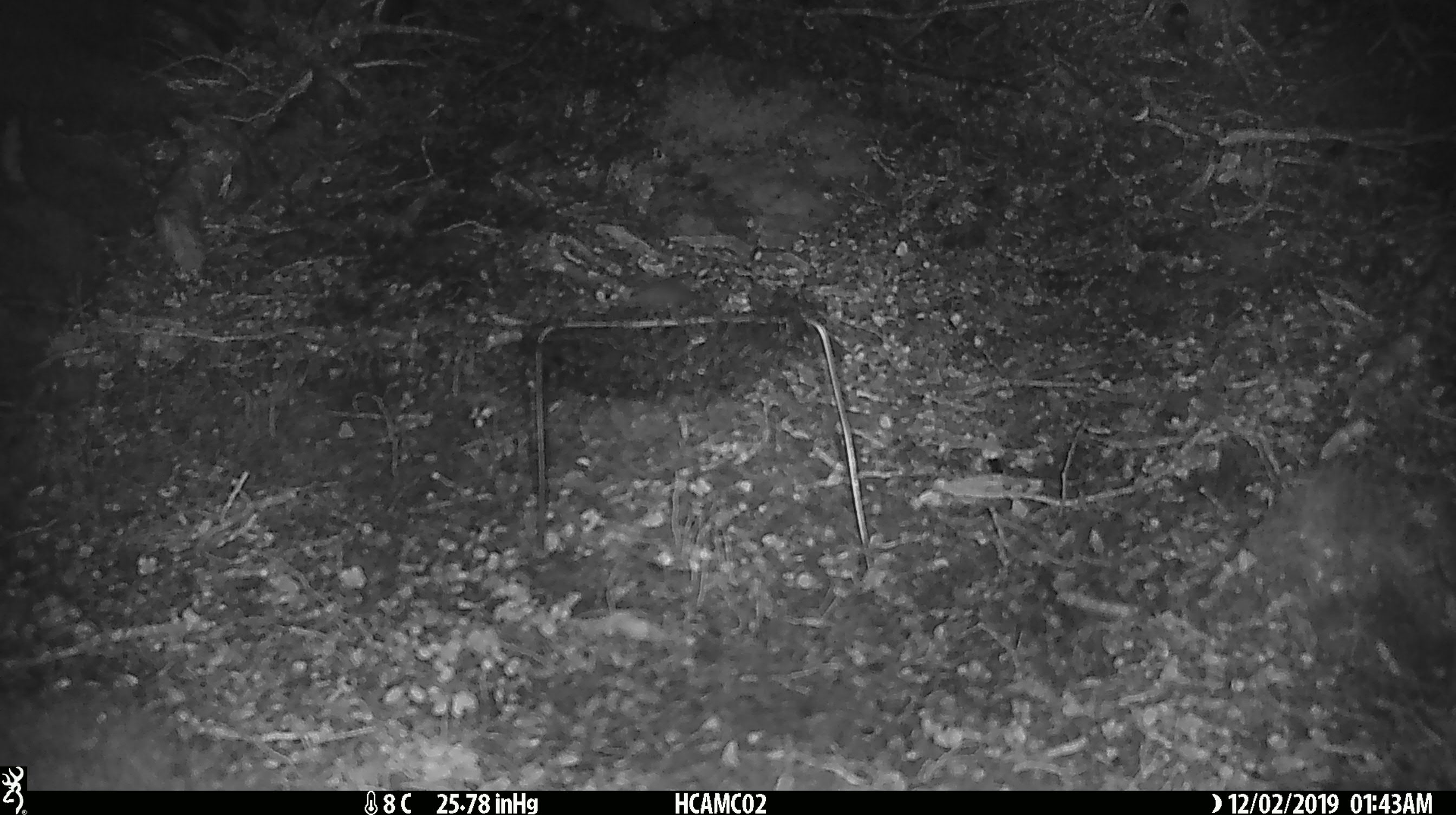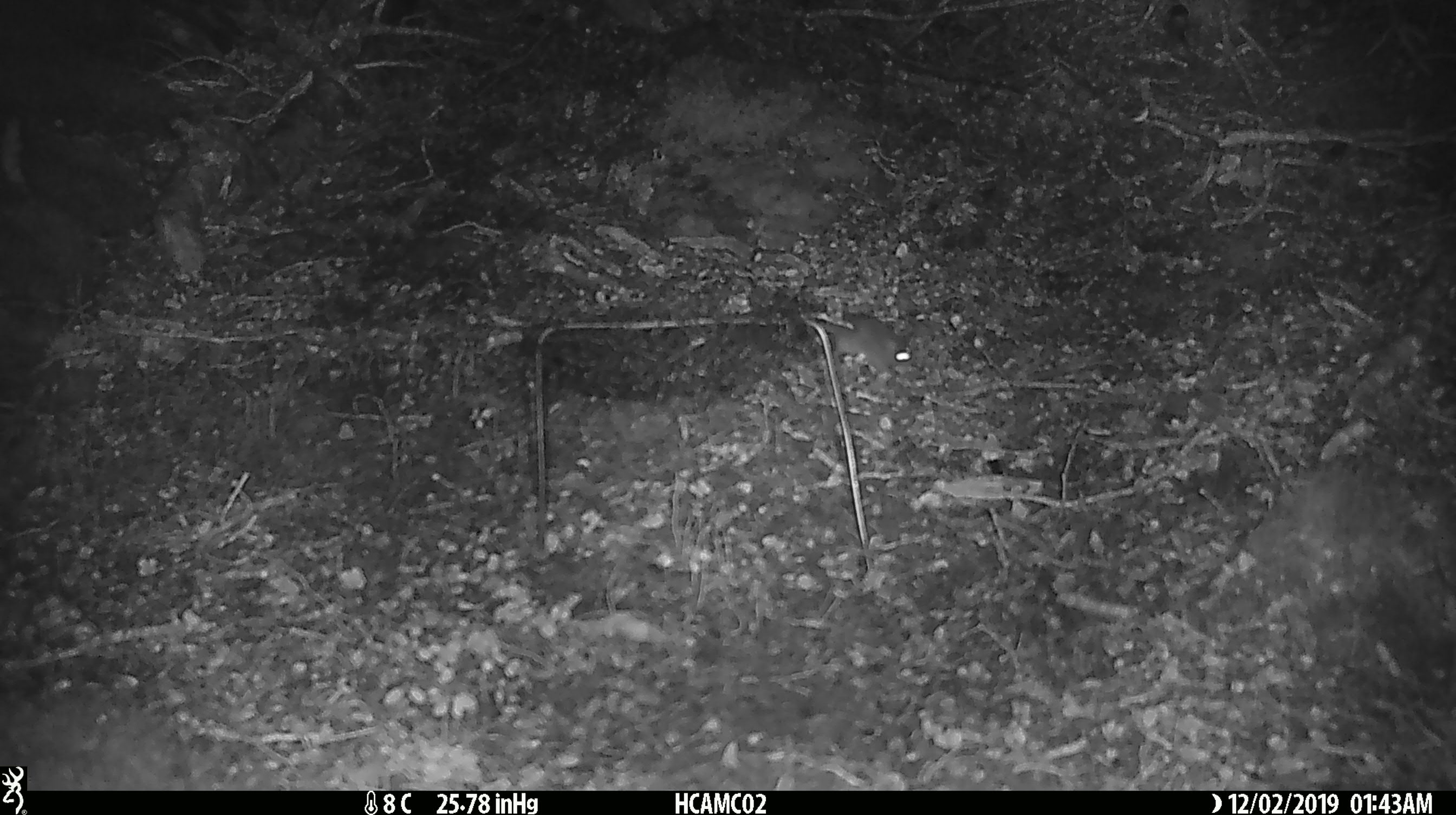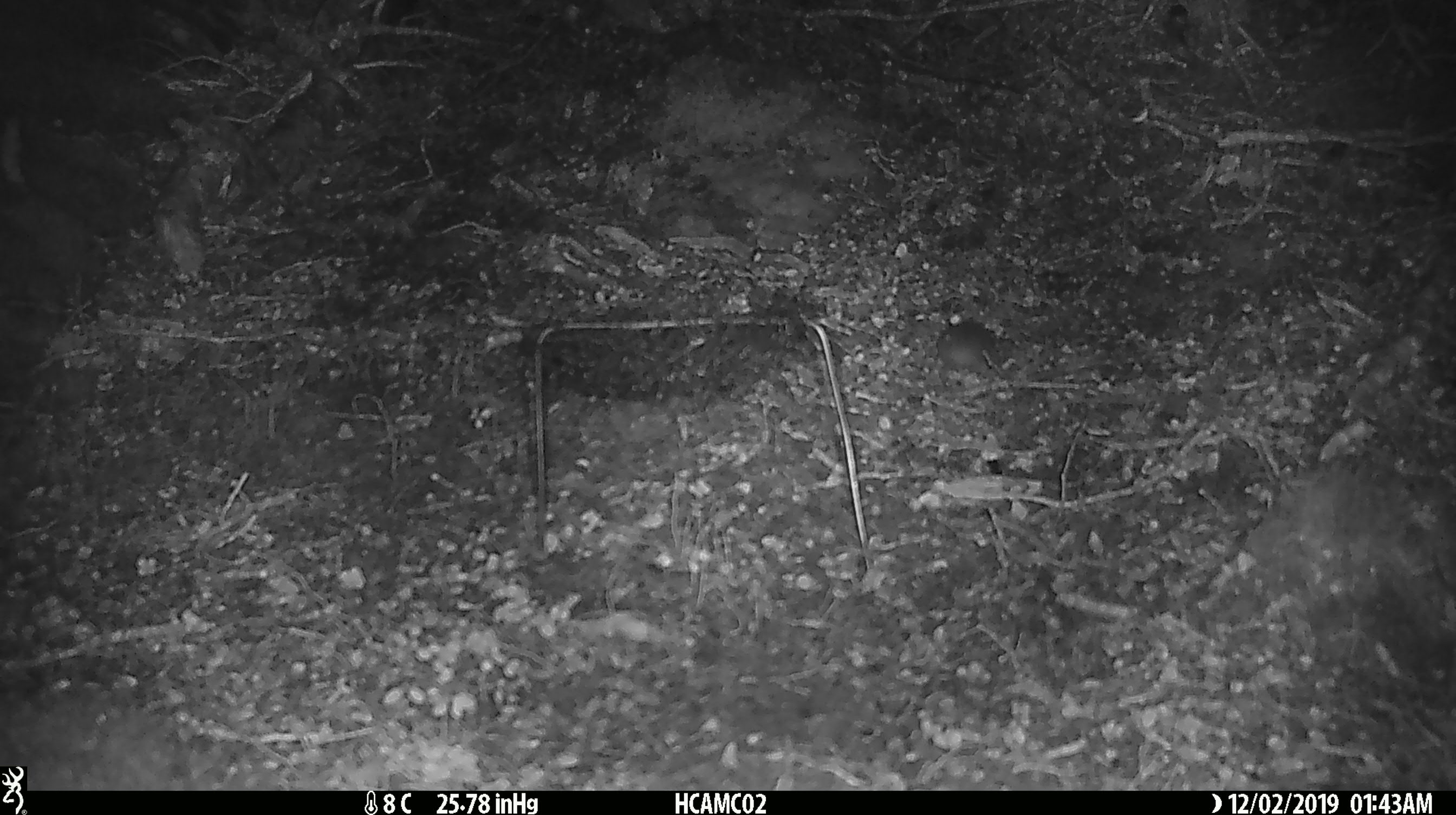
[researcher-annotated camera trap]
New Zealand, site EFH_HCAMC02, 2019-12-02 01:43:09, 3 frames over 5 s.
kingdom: Animalia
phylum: Chordata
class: Mammalia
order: Rodentia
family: Muridae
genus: Mus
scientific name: Mus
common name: mouse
Mouse (Mus).